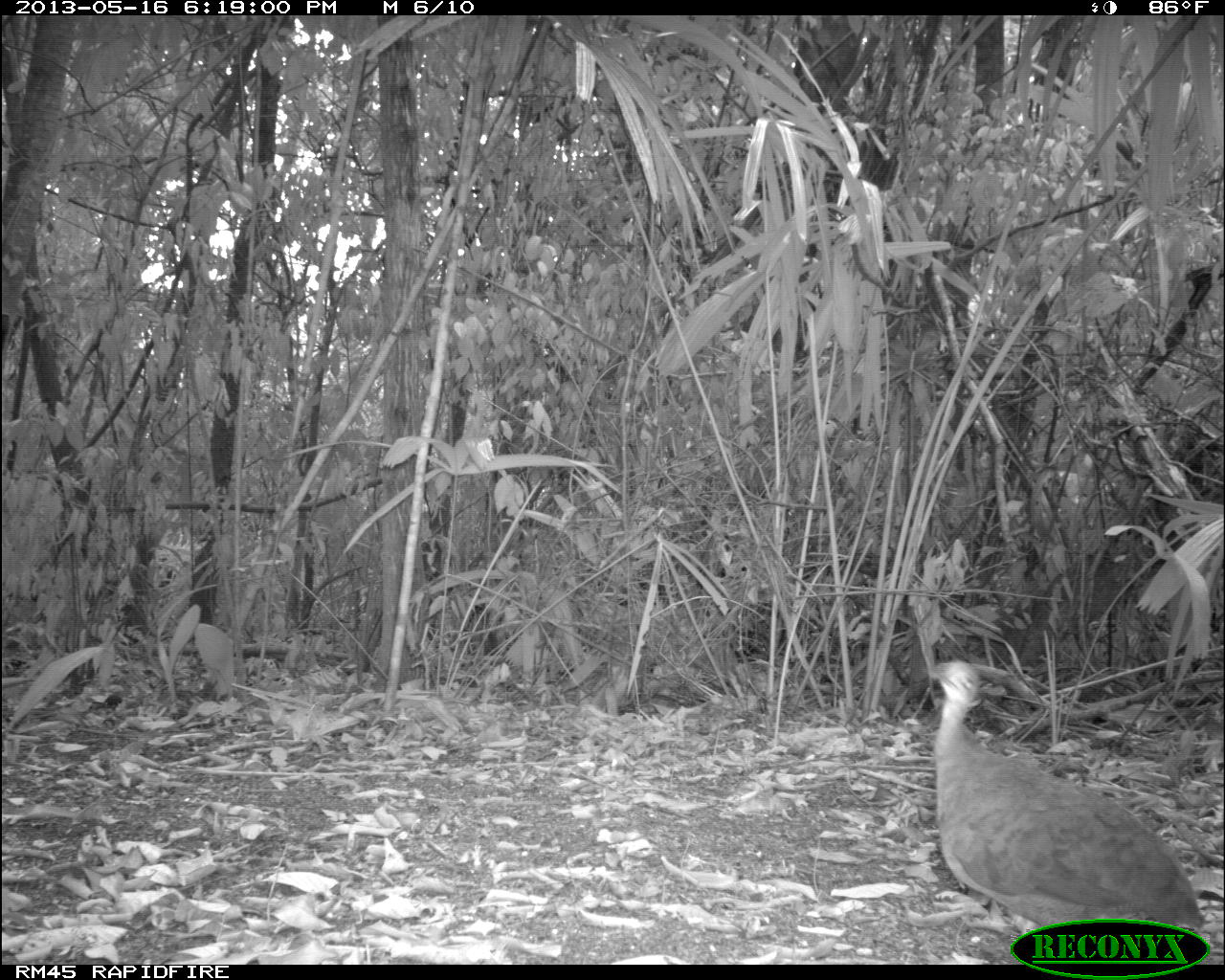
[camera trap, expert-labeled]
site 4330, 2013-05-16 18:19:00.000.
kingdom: Animalia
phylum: Chordata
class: Aves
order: Tinamiformes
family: Tinamidae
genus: Tinamus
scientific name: Tinamus major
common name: great tinamou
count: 1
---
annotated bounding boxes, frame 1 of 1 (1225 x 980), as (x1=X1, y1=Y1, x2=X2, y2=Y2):
tinamus major: (x1=906, y1=656, x2=1209, y2=964)